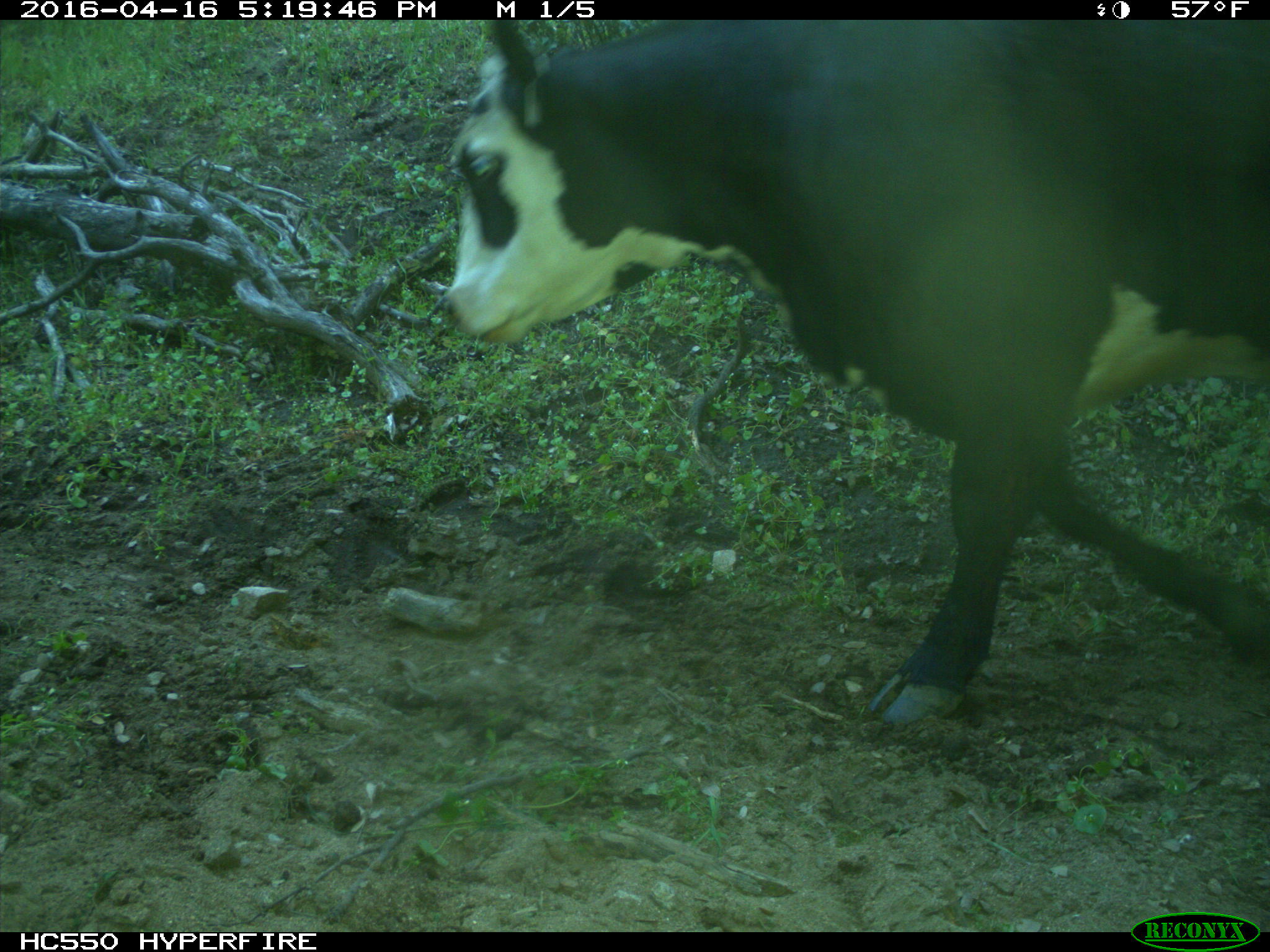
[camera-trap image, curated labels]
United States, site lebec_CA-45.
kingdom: Animalia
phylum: Chordata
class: Mammalia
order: Artiodactyla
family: Bovidae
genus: Bos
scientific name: Bos taurus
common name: domestic cow